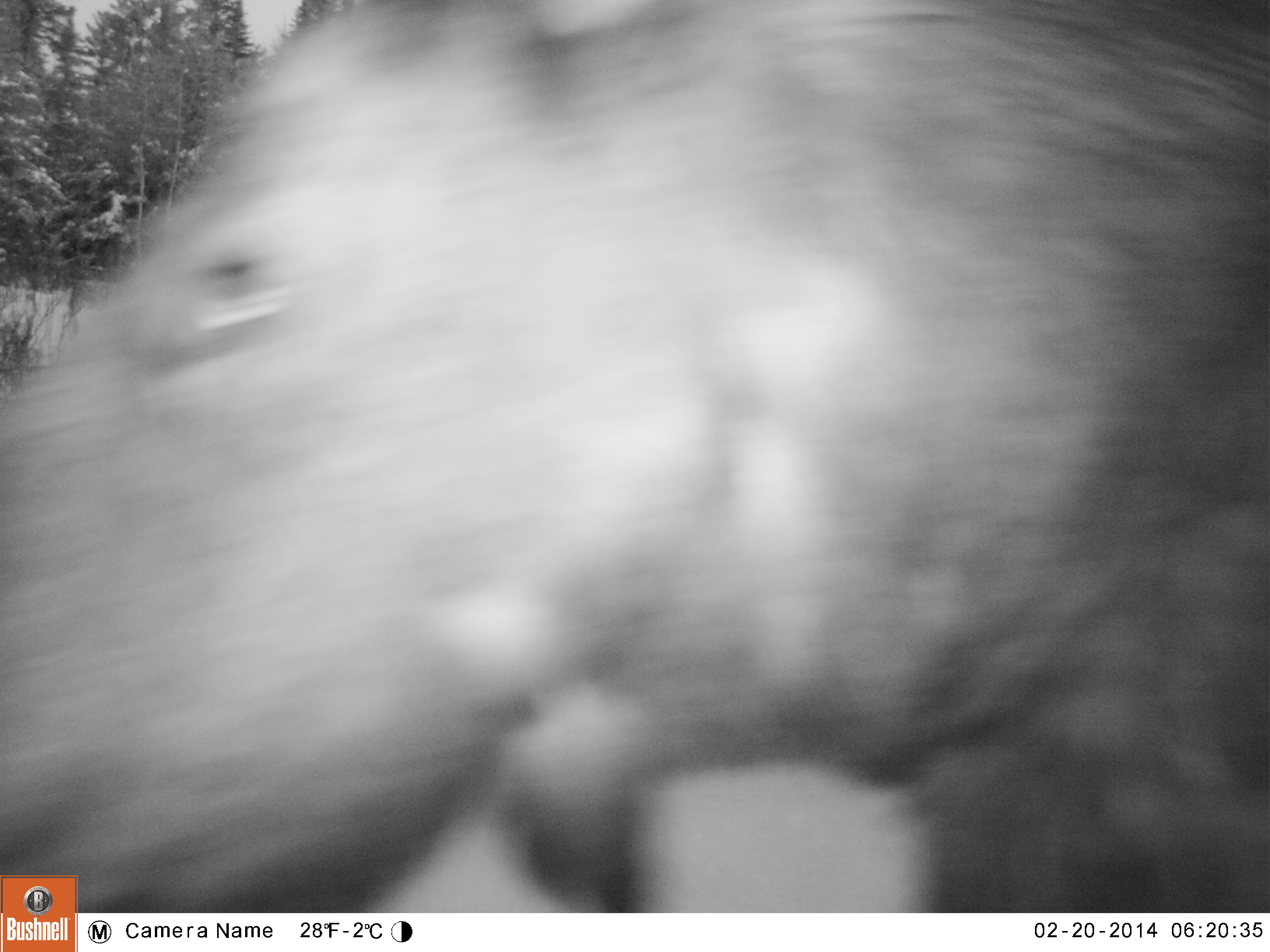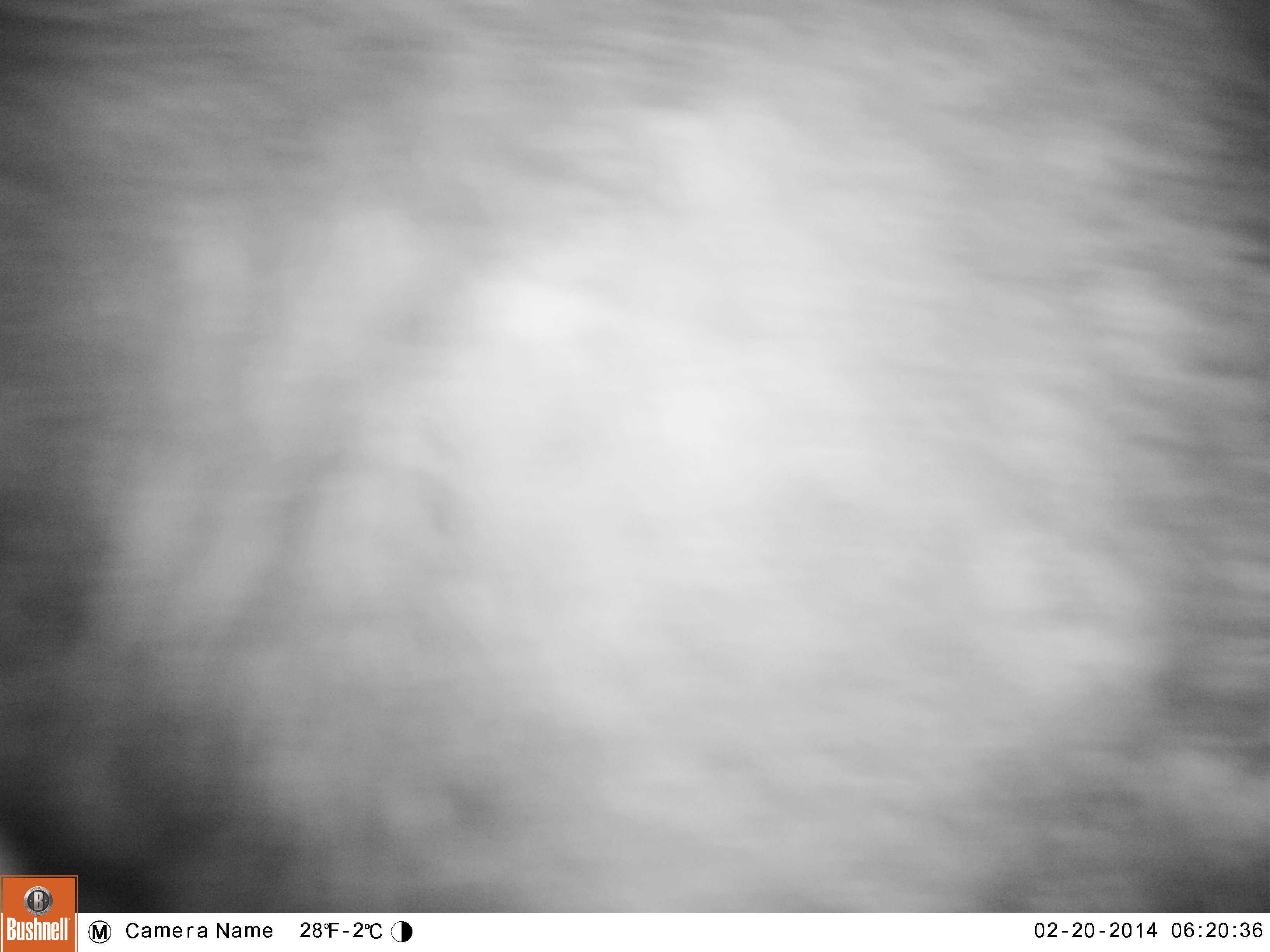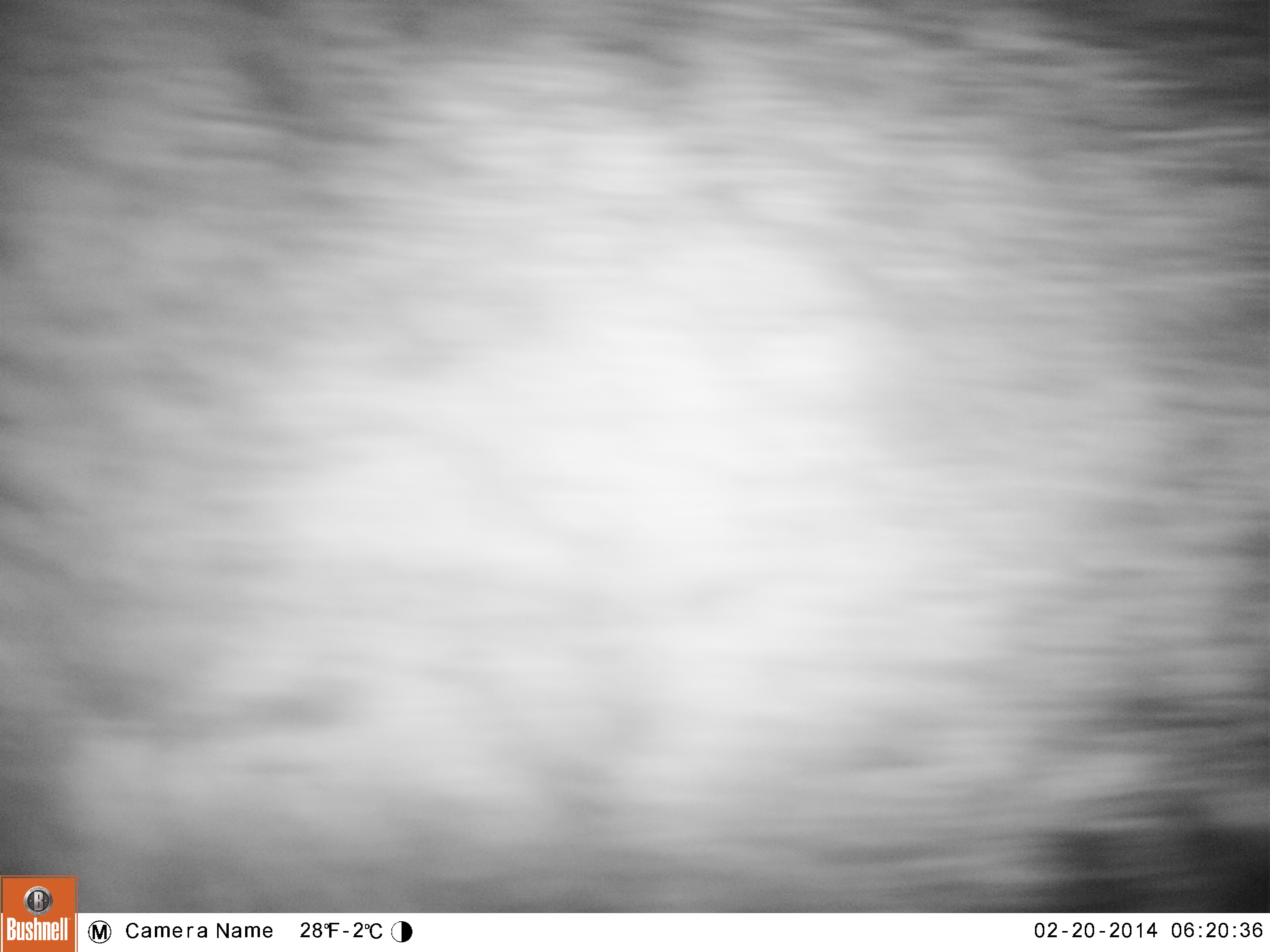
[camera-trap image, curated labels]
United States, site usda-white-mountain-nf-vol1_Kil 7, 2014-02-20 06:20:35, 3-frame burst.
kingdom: Animalia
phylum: Chordata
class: Mammalia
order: Artiodactyla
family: Cervidae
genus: Alces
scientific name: Alces alces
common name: moose